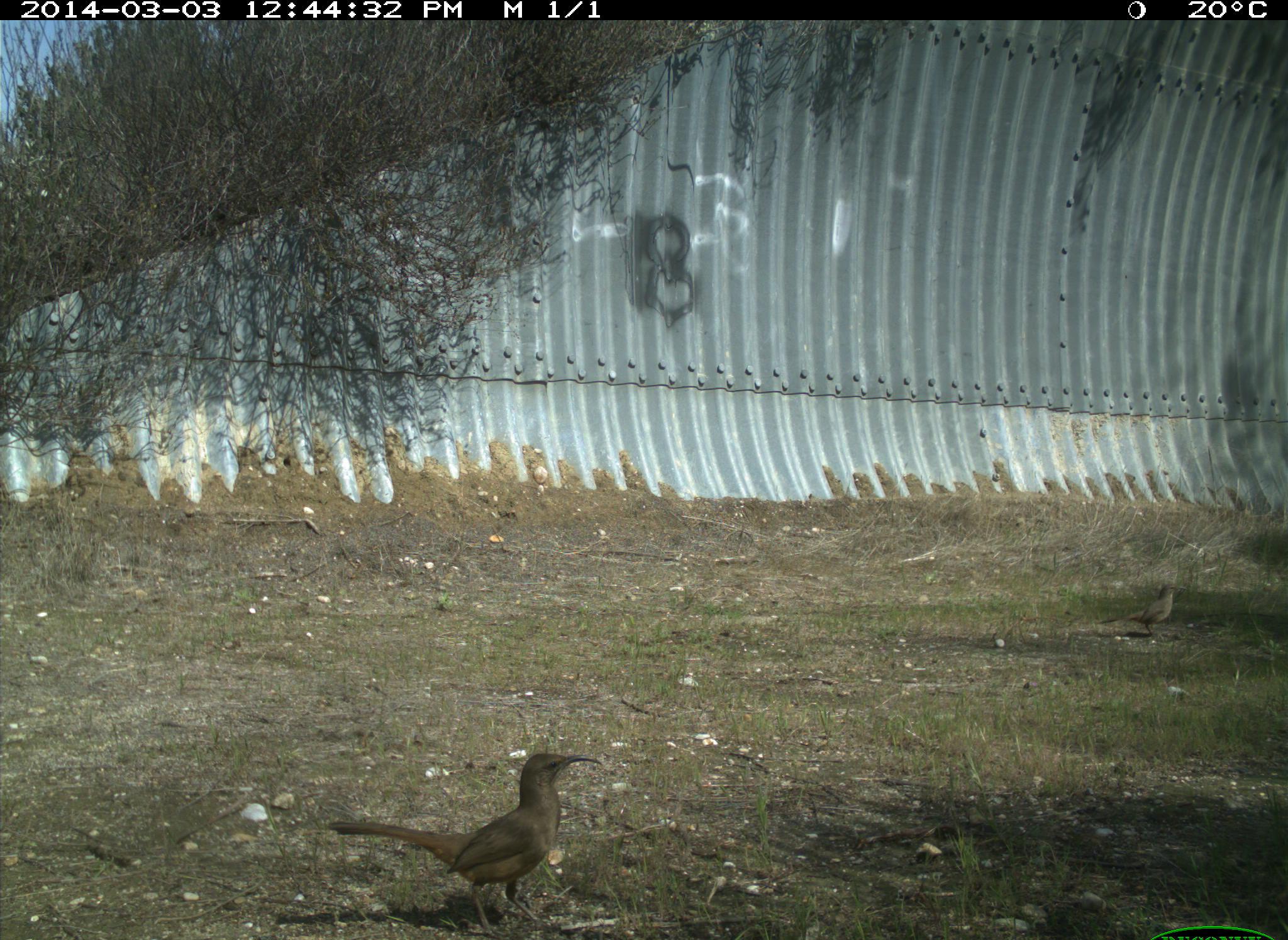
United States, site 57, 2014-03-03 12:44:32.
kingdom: Animalia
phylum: Chordata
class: Aves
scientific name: Aves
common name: bird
Bird (Aves).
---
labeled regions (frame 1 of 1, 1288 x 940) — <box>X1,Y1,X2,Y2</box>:
bird: <box>326,752,602,939</box>; <box>1093,582,1188,638</box>